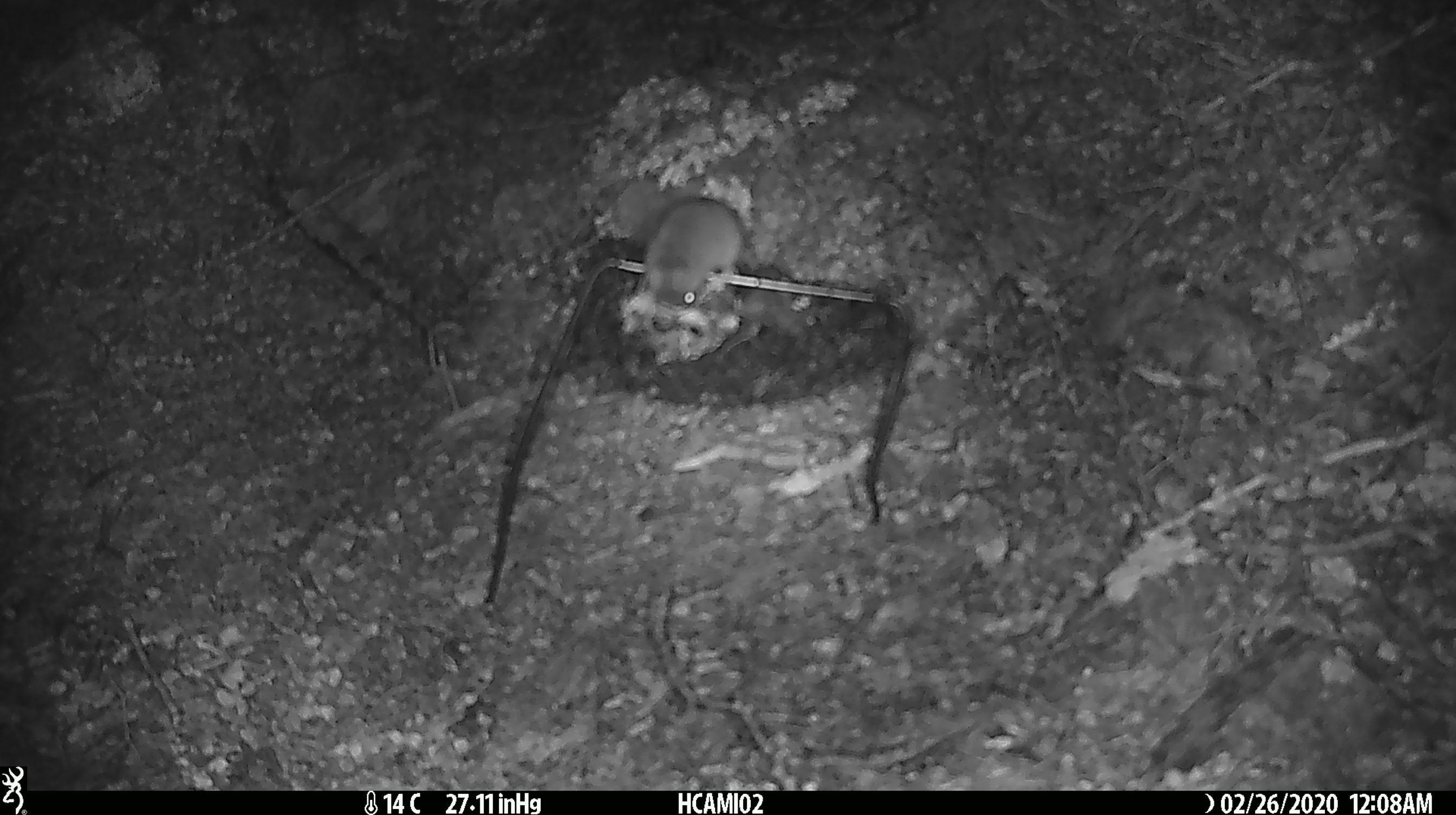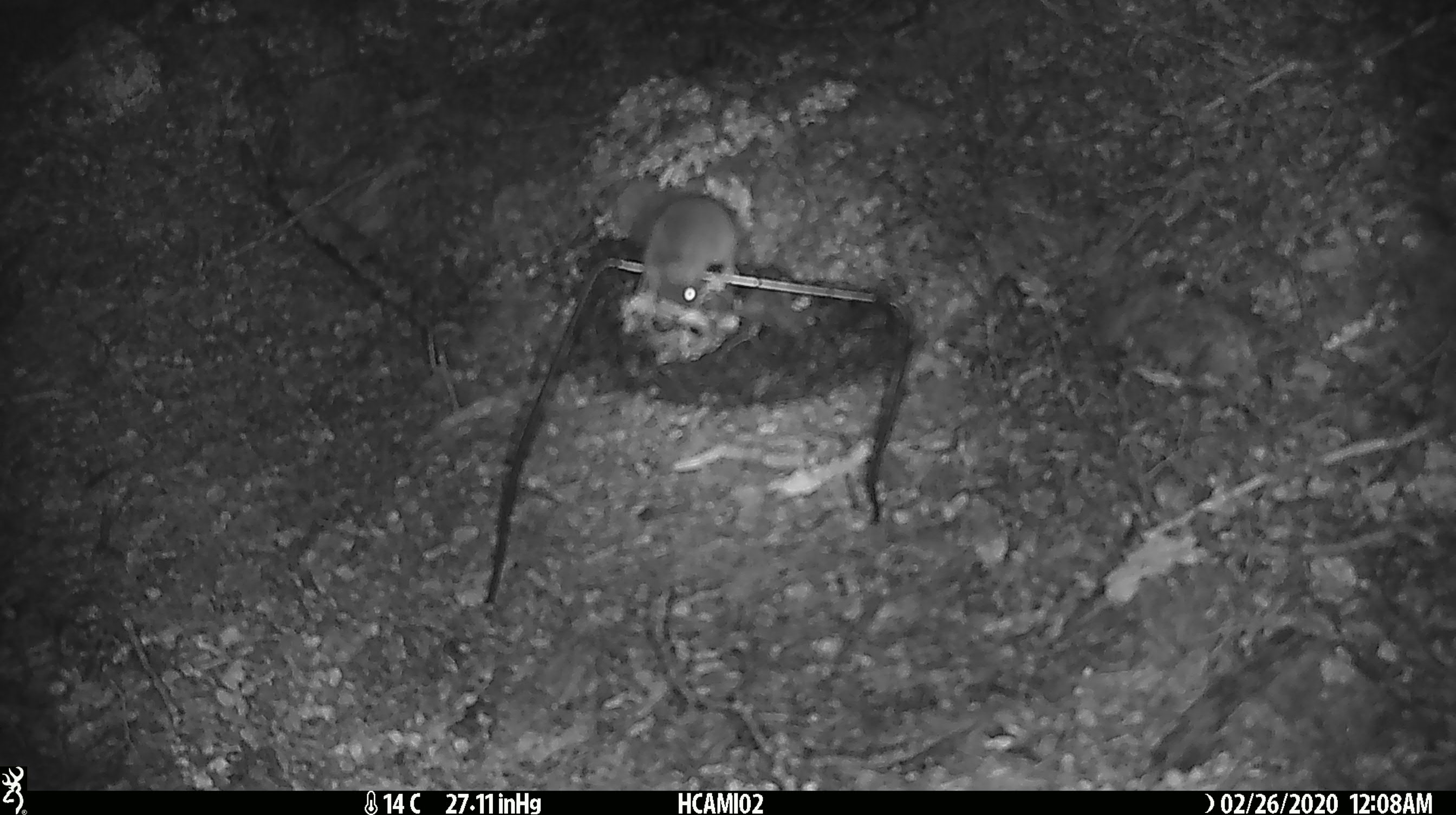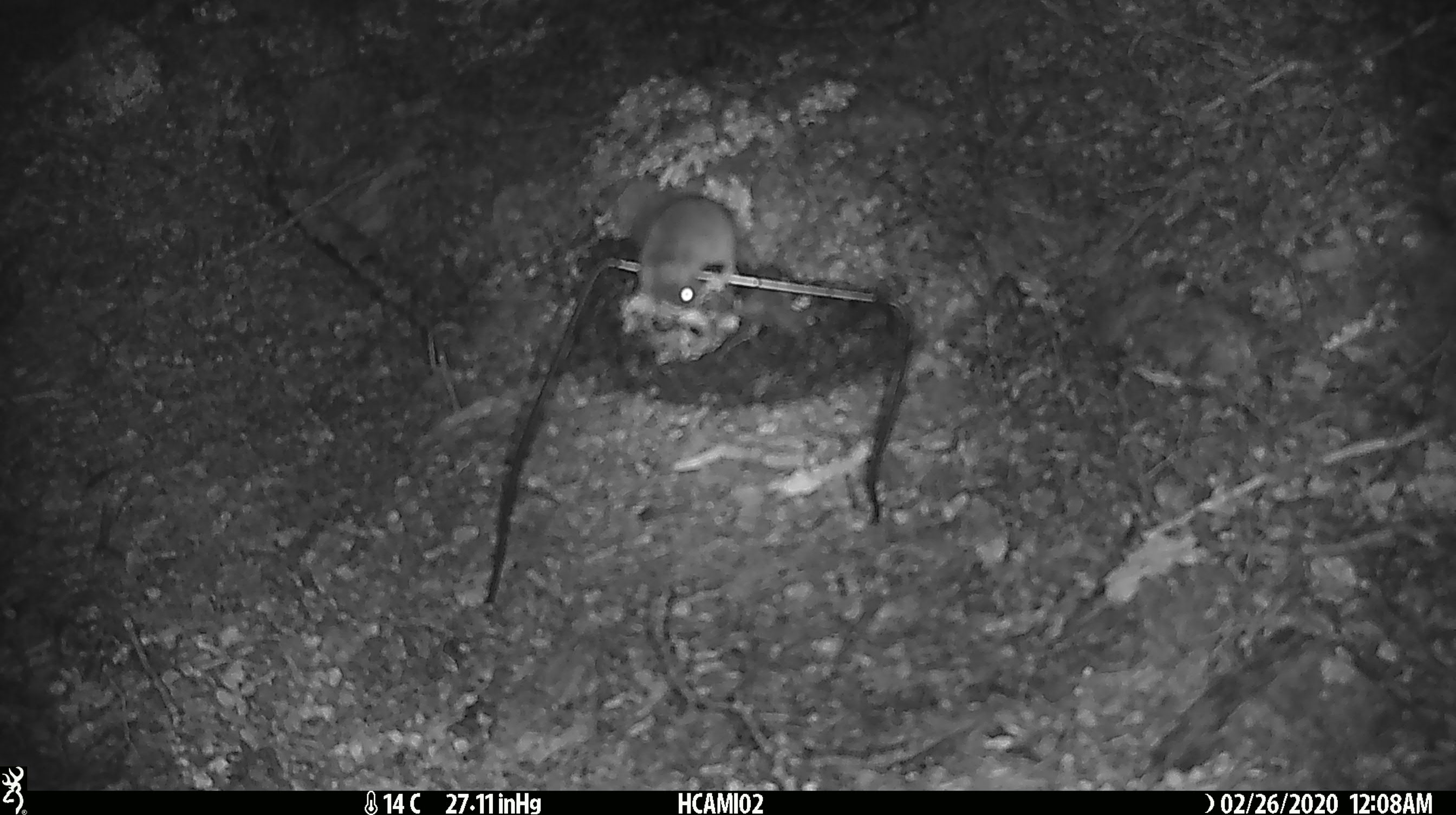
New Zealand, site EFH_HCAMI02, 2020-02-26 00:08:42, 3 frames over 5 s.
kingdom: Animalia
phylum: Chordata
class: Mammalia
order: Rodentia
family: Muridae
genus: Mus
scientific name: Mus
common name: mouse